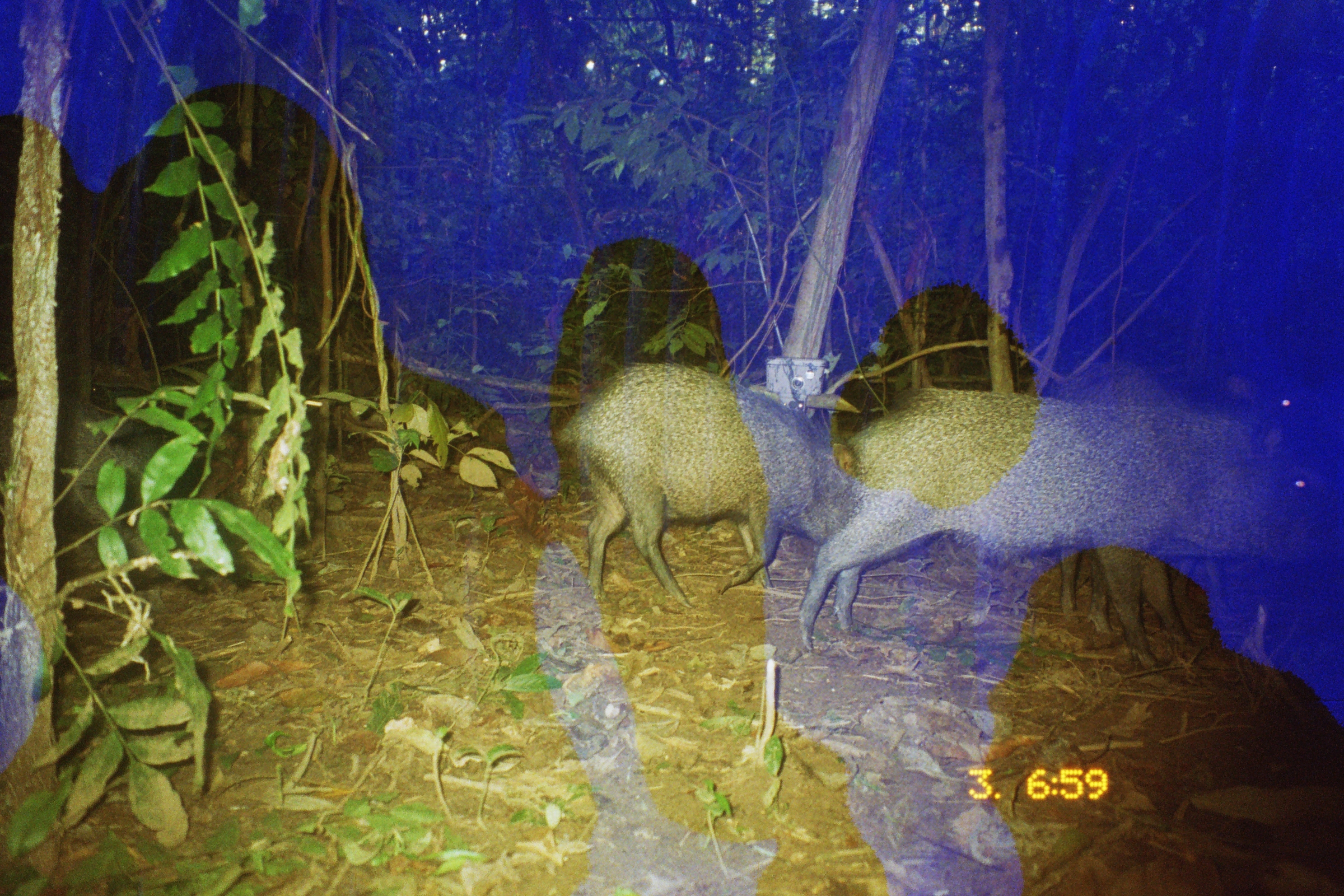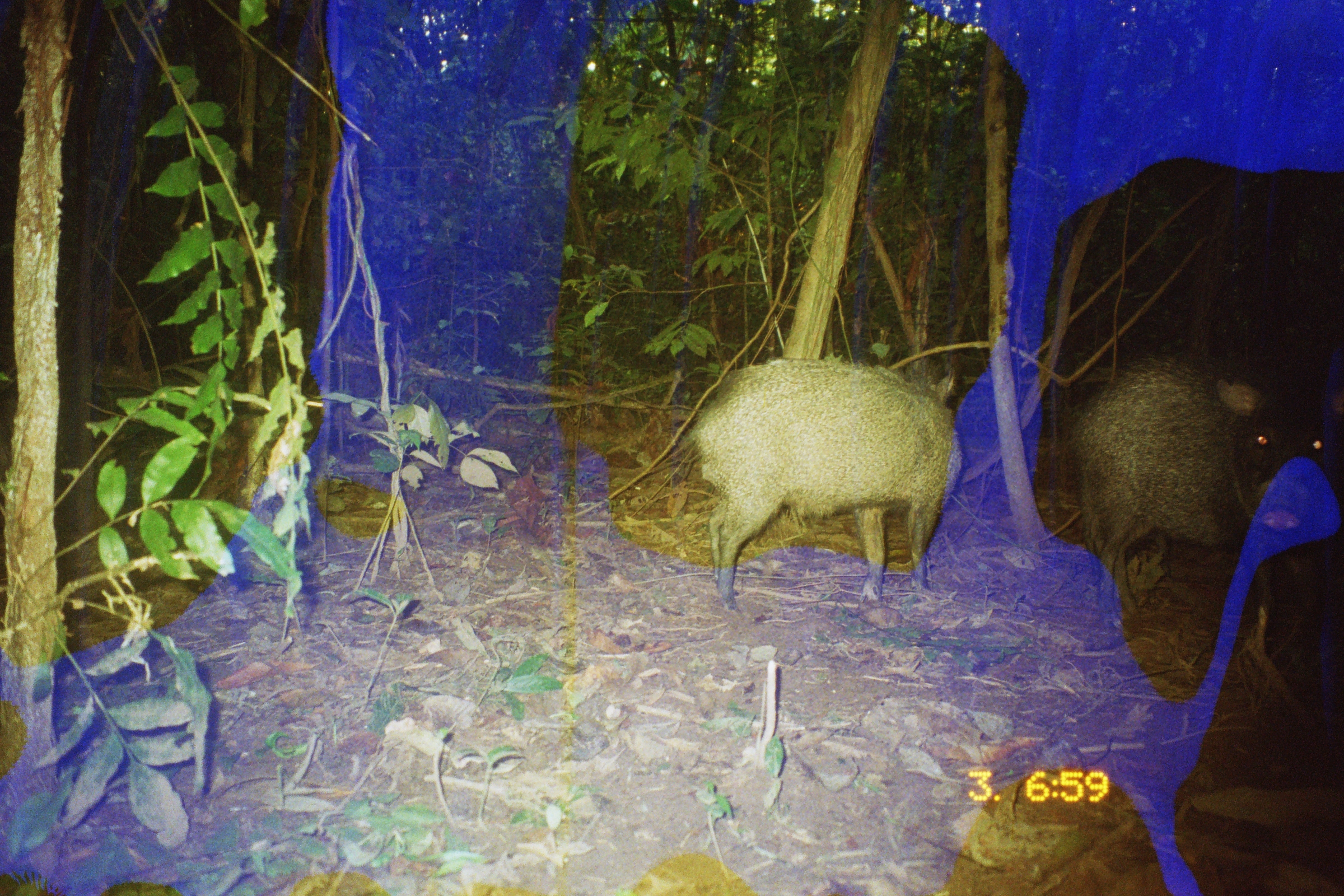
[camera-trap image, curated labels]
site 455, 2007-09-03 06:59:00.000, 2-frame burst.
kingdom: Animalia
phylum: Chordata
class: Mammalia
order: Artiodactyla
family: Tayassuidae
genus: Pecari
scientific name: Pecari tajacu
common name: collared peccary